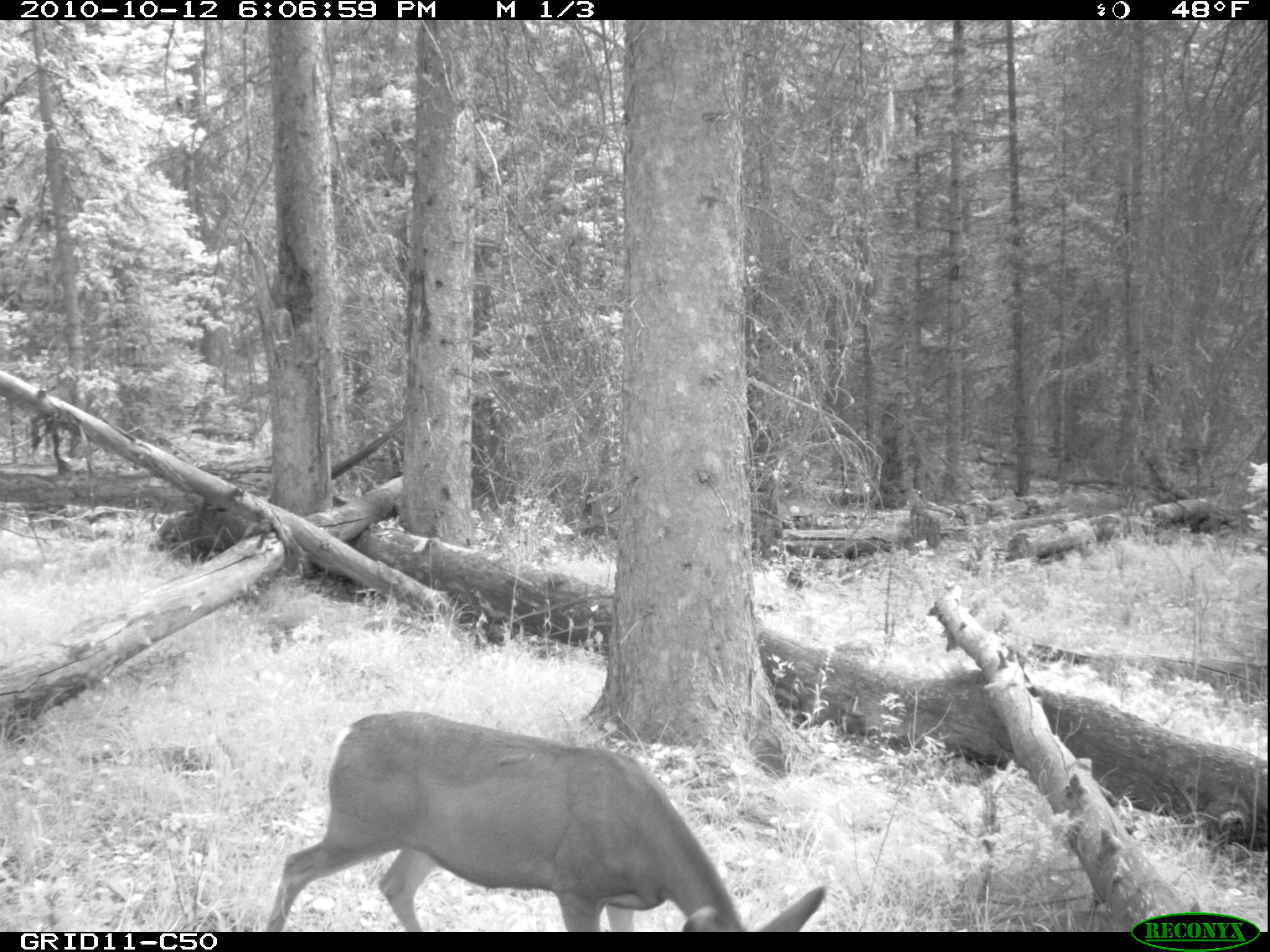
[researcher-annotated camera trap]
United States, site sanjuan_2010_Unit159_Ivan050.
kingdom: Animalia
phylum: Chordata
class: Mammalia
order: Artiodactyla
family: Cervidae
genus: Odocoileus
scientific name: Odocoileus hemionus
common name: mule deer